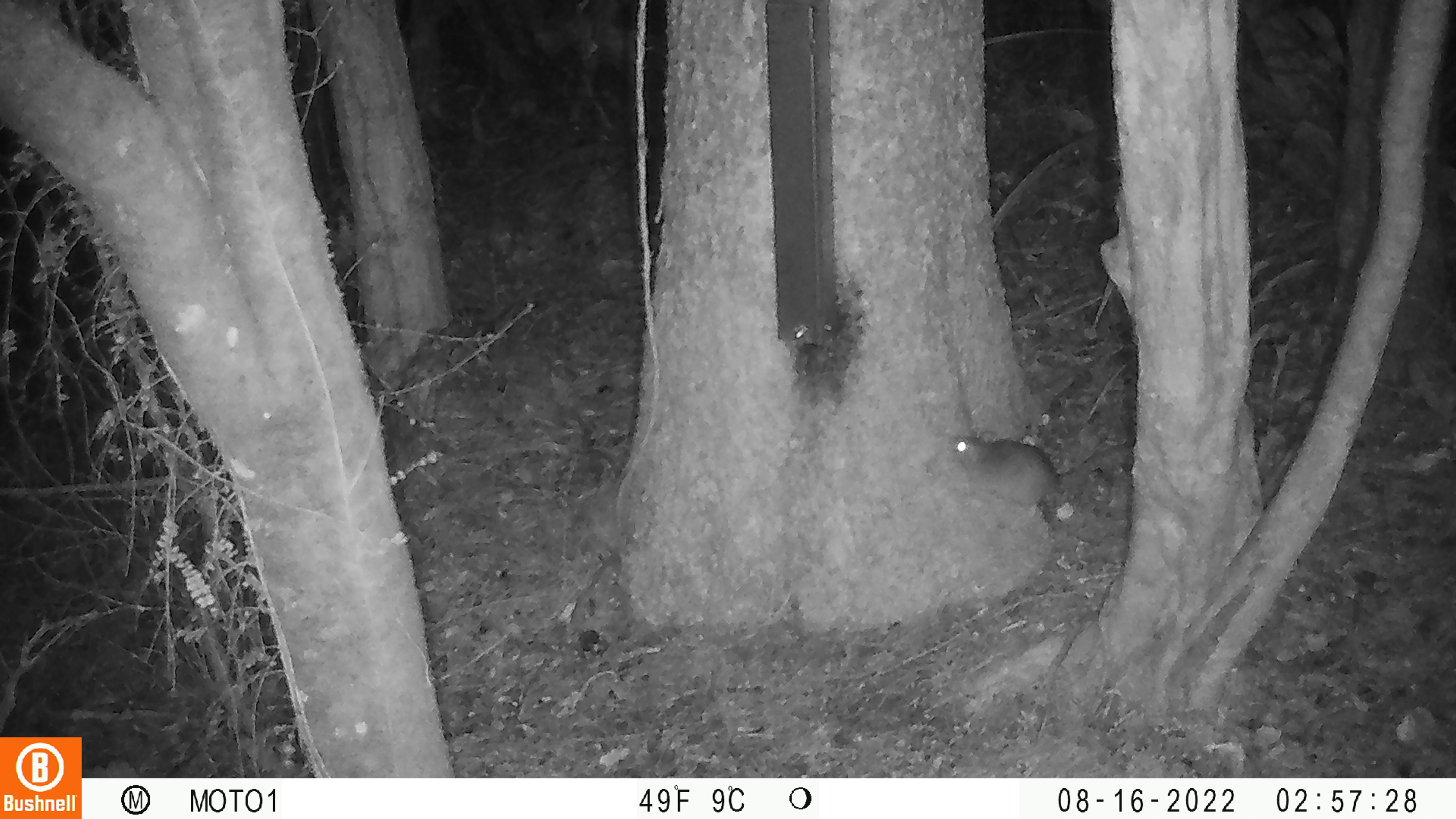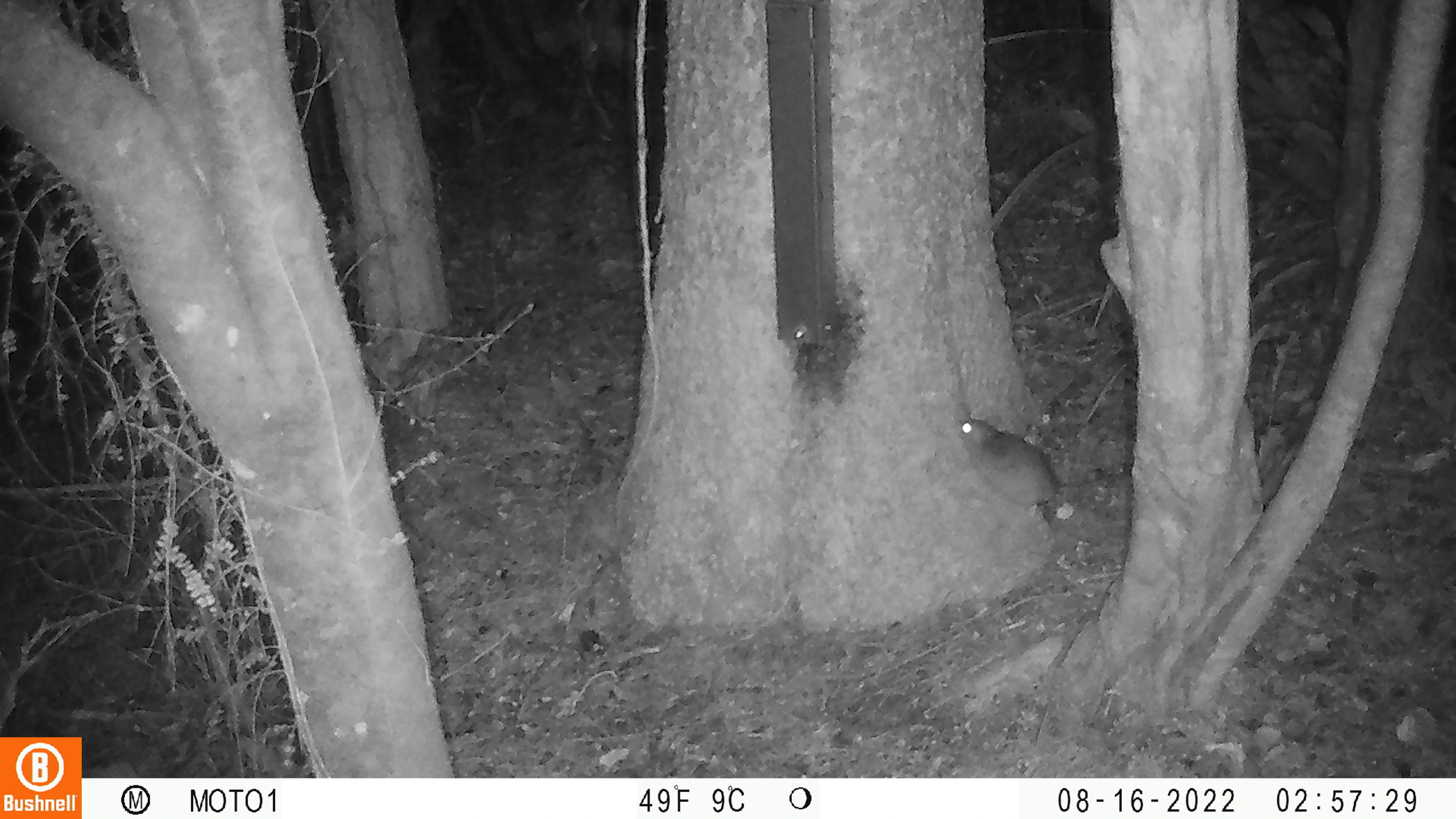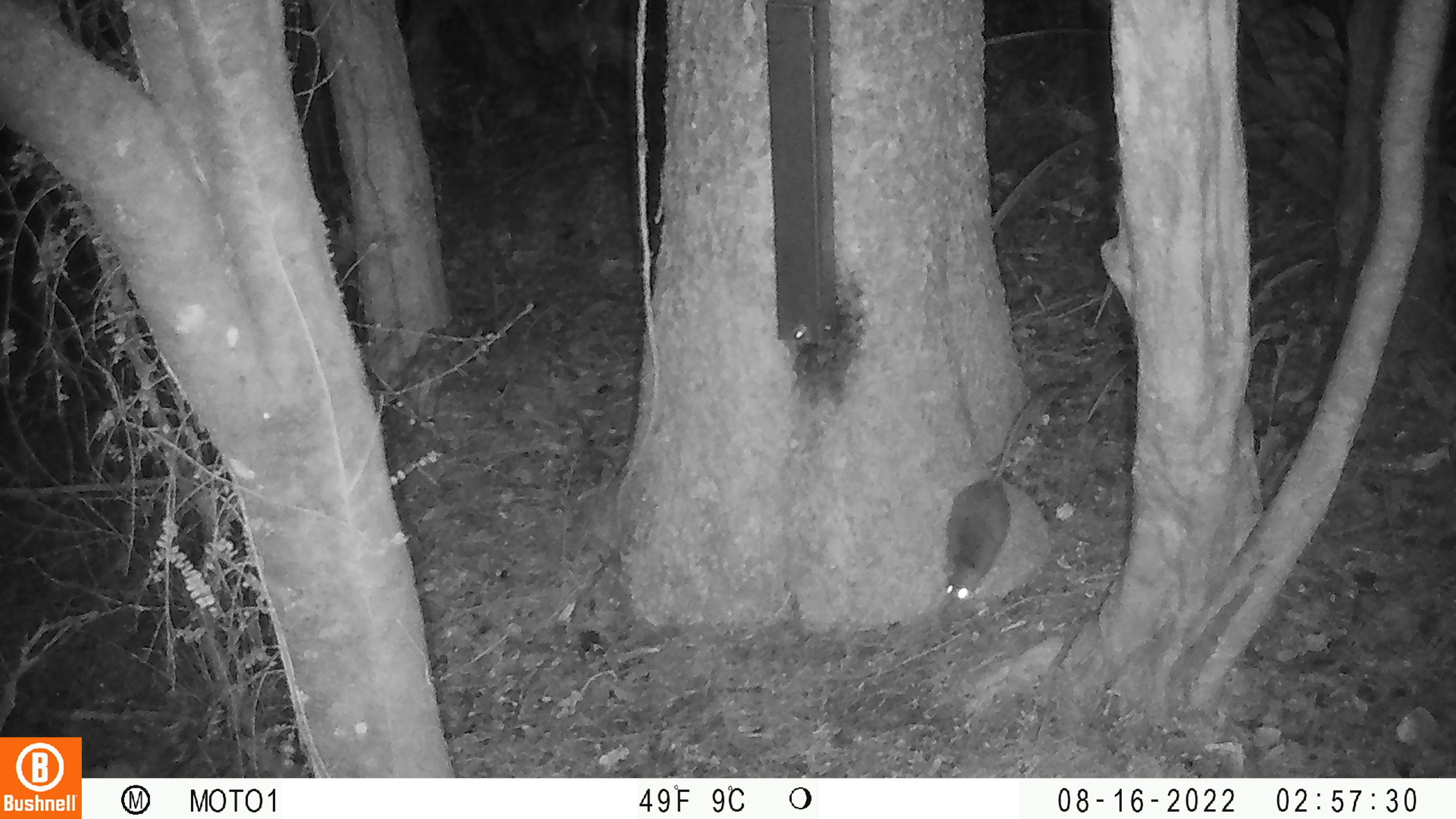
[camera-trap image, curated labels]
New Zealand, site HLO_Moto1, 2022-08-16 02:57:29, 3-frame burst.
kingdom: Animalia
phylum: Chordata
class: Mammalia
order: Rodentia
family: Muridae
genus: Rattus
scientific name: Rattus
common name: rat